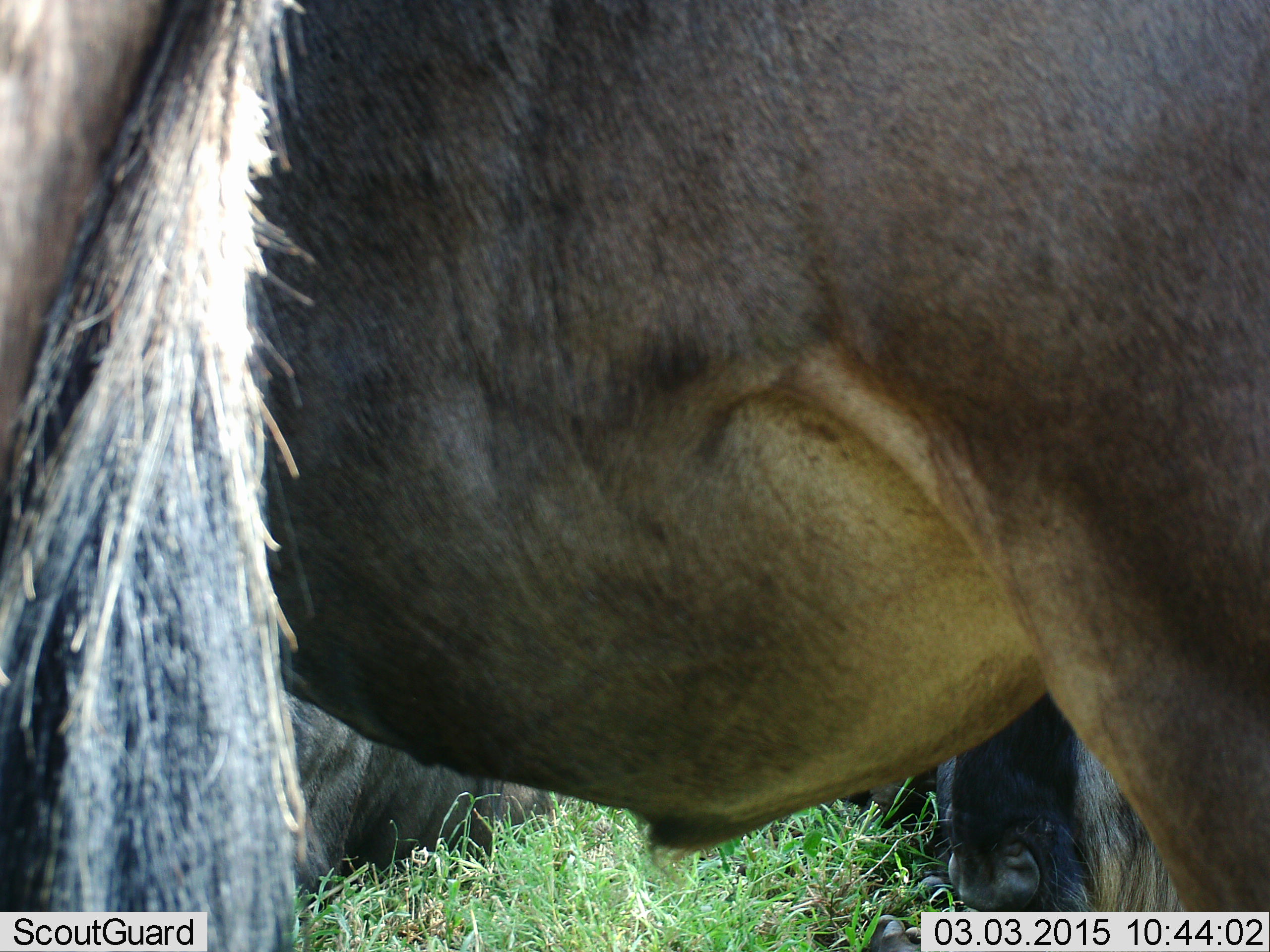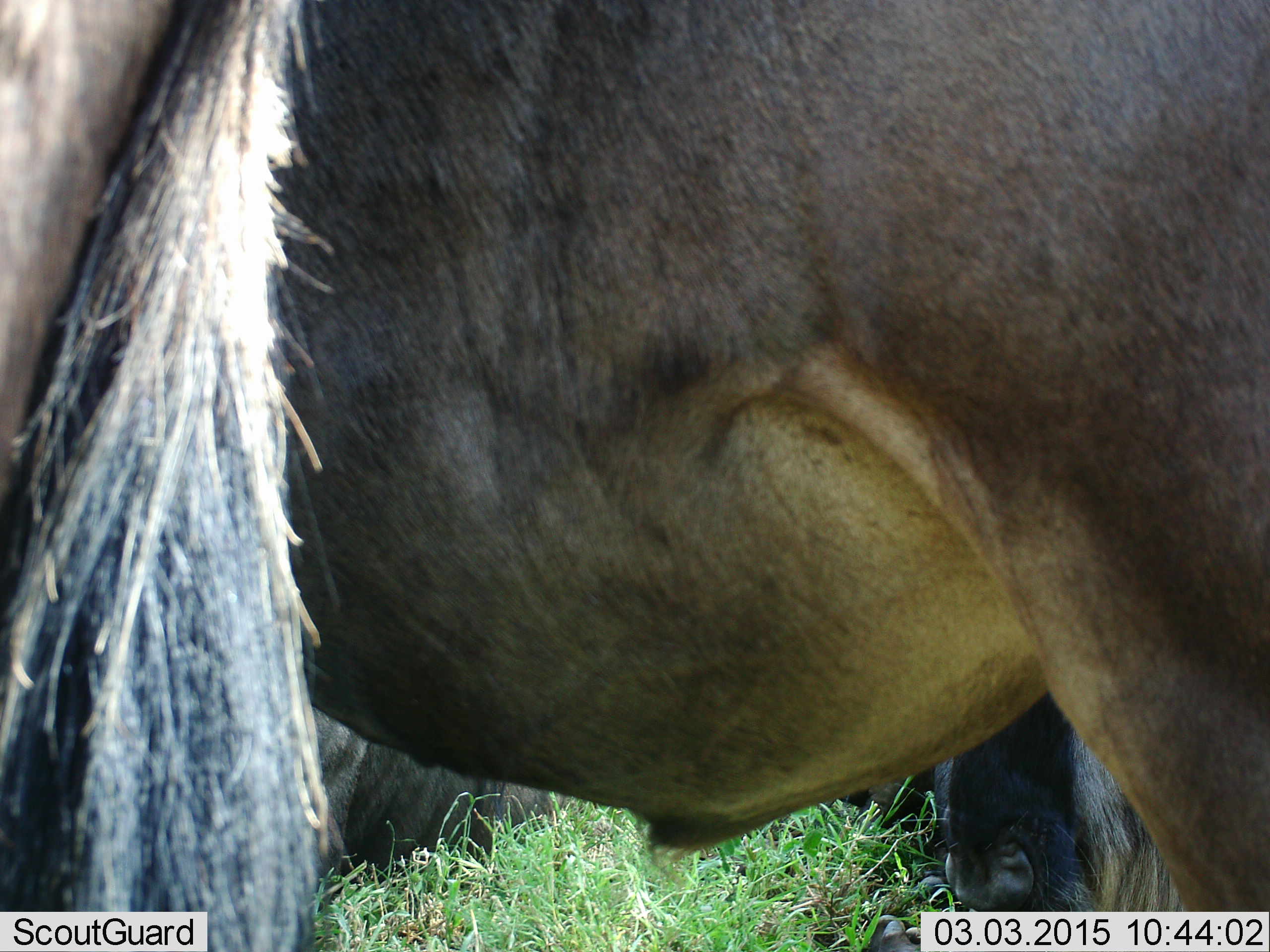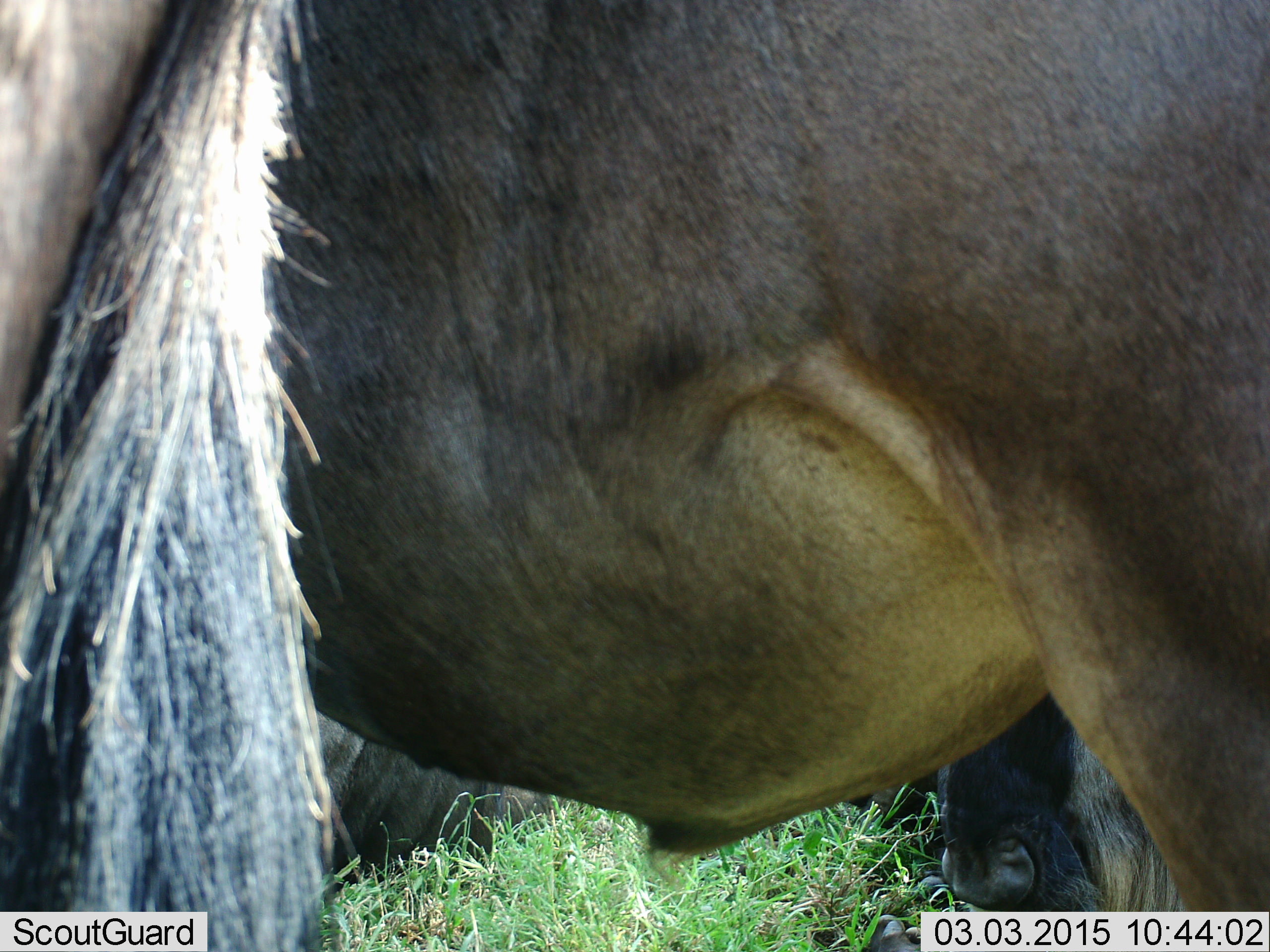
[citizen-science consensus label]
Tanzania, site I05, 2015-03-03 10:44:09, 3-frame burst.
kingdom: Animalia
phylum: Chordata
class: Mammalia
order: Artiodactyla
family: Bovidae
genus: Connochaetes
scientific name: Connochaetes taurinus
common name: blue wildebeest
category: wildebeest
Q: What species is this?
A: Wildebeest (blue wildebeest) (Connochaetes taurinus).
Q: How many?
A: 3.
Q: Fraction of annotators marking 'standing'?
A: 73%.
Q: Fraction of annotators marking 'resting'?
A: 82%.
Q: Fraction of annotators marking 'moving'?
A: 18%.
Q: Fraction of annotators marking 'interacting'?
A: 9%.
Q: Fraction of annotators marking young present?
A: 0%.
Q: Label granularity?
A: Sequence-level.